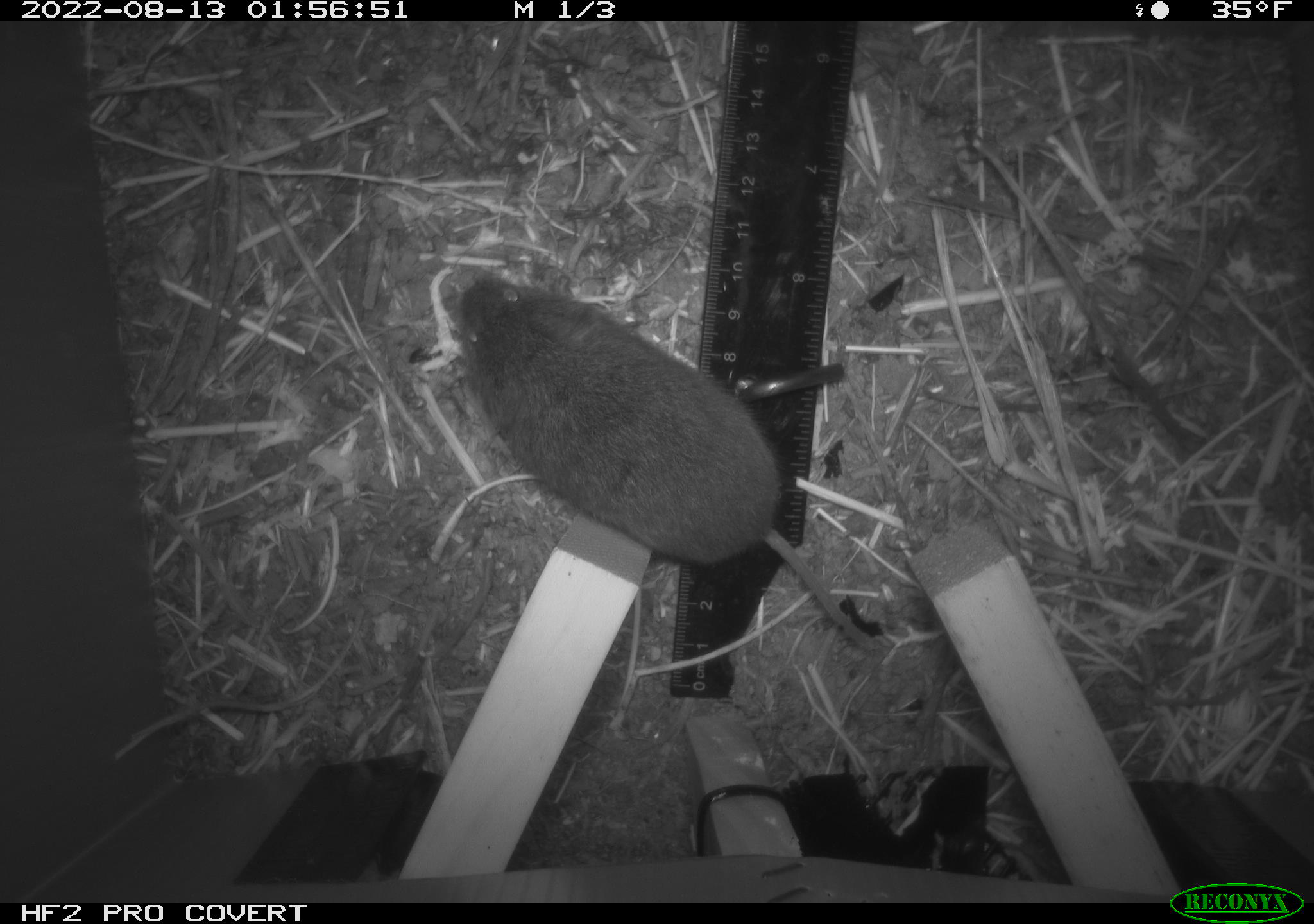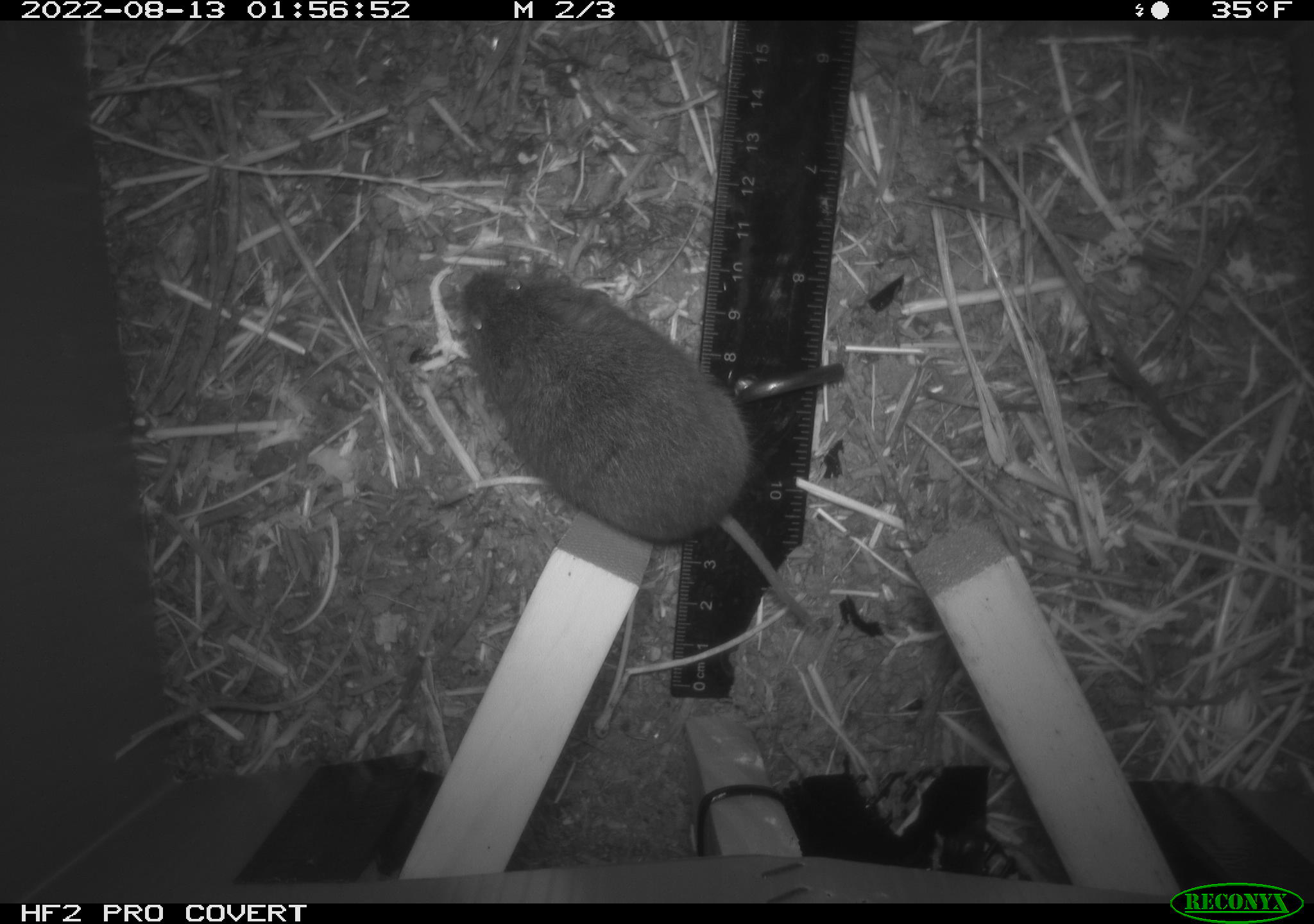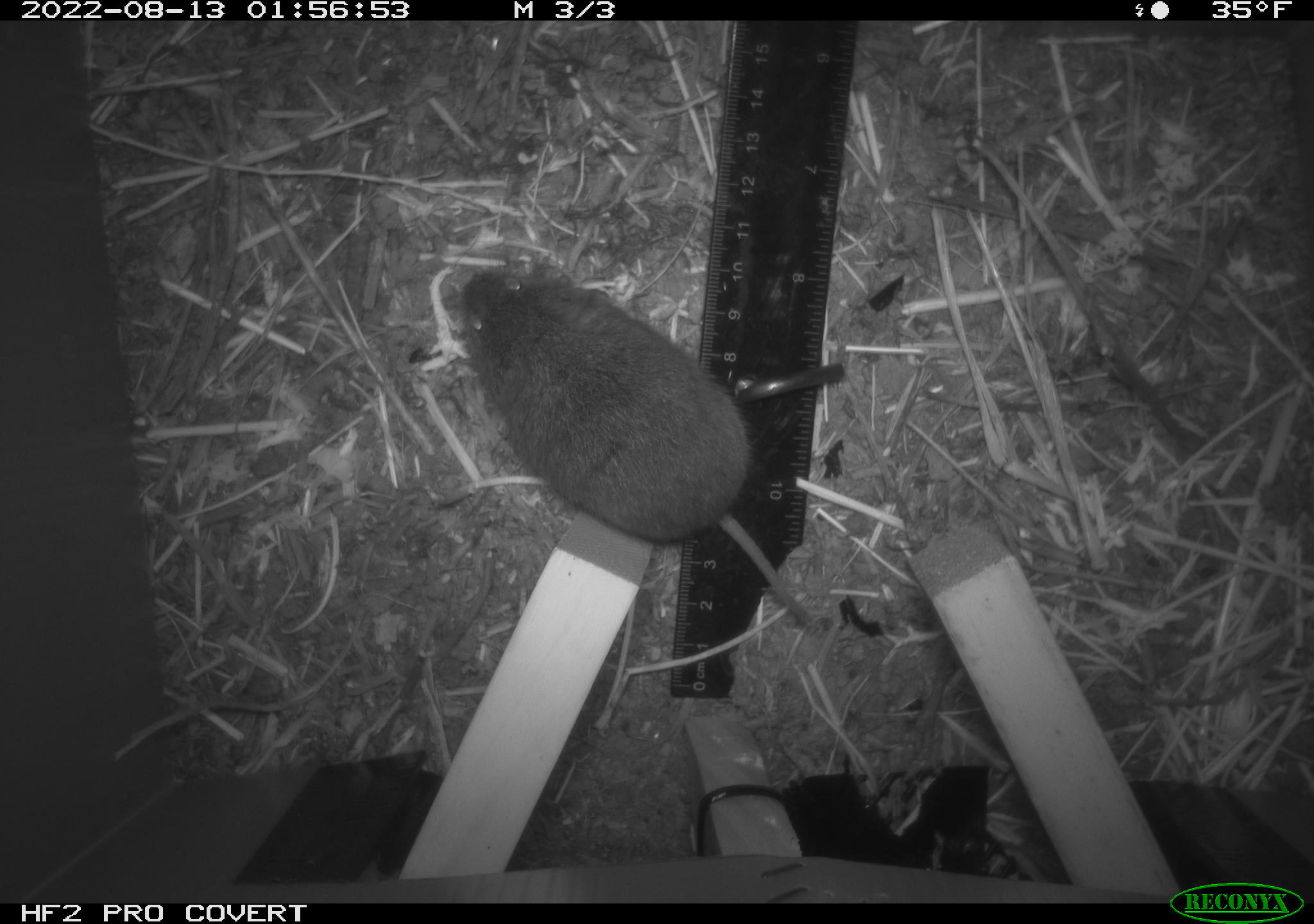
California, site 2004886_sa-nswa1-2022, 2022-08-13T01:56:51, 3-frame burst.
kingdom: Animalia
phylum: Chordata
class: Mammalia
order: Rodentia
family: Cricetidae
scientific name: Cricetidae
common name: hamsters, voles, lemmings, and allies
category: cricetidae family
Cricetidae family (hamsters, voles, lemmings, and allies) (Cricetidae).